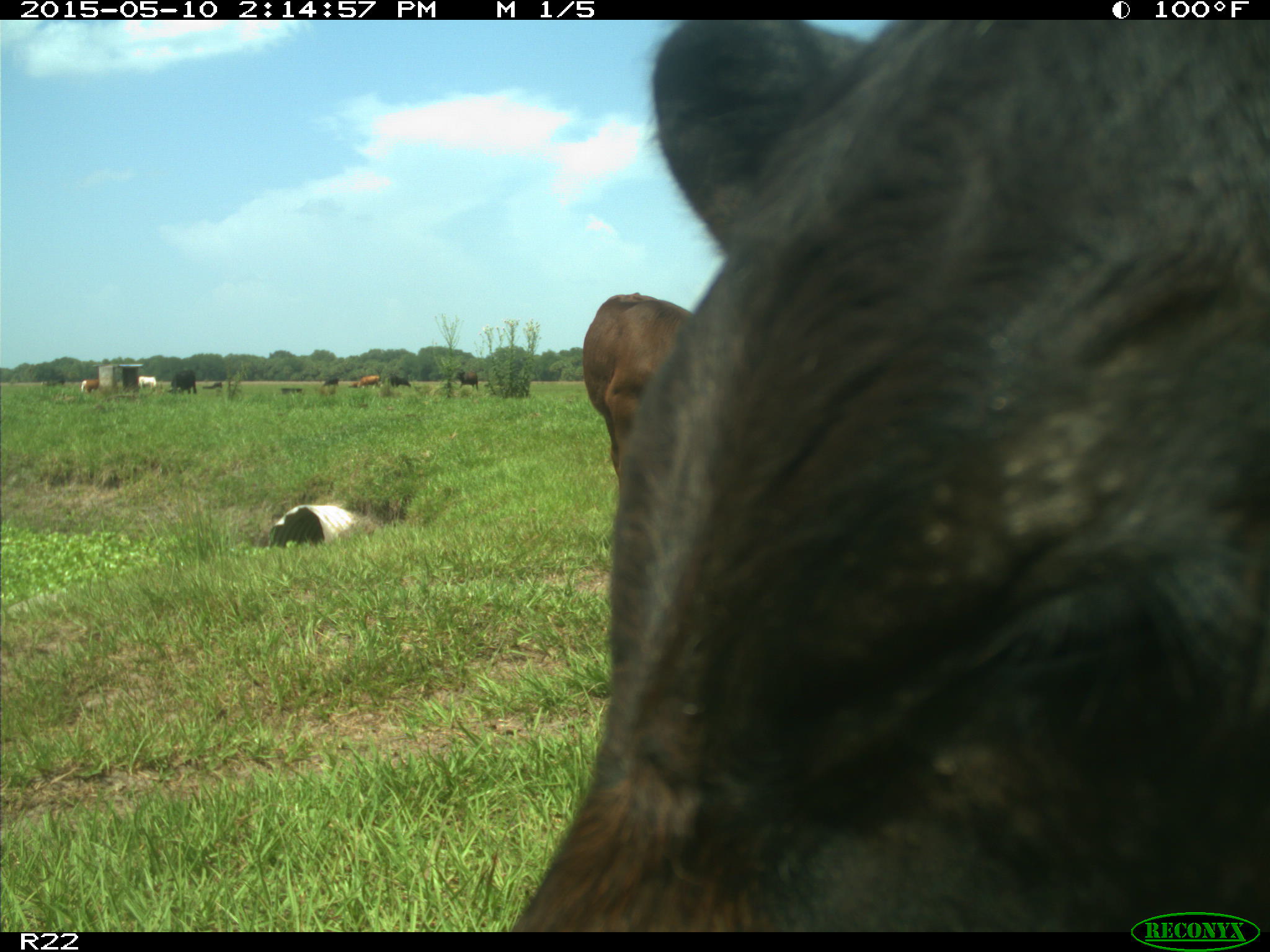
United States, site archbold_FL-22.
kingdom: Animalia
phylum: Chordata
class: Mammalia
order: Artiodactyla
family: Bovidae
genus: Bos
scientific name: Bos taurus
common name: domestic cow